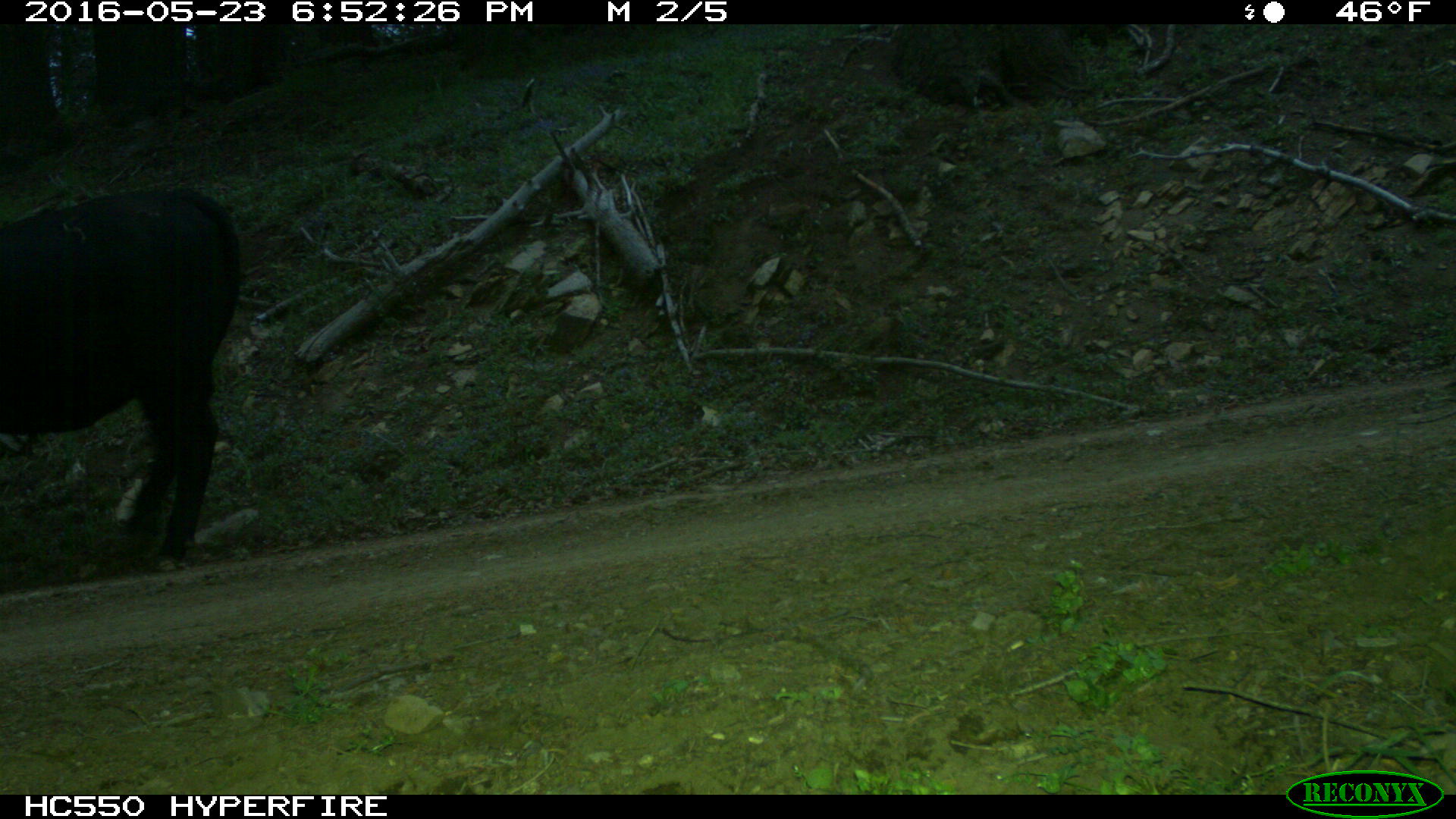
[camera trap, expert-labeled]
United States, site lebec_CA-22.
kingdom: Animalia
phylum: Chordata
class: Mammalia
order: Artiodactyla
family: Bovidae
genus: Bos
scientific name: Bos taurus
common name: domestic cow